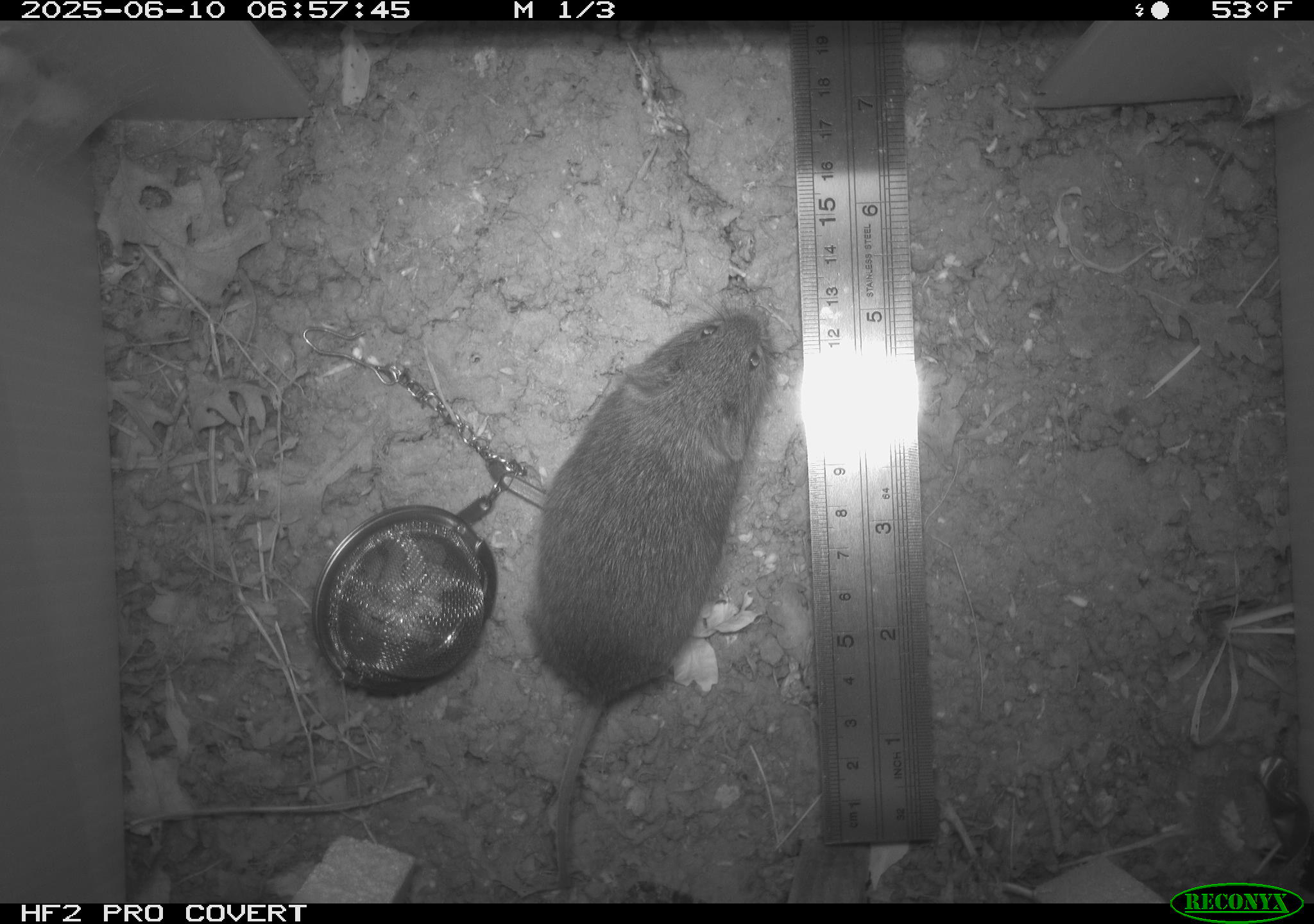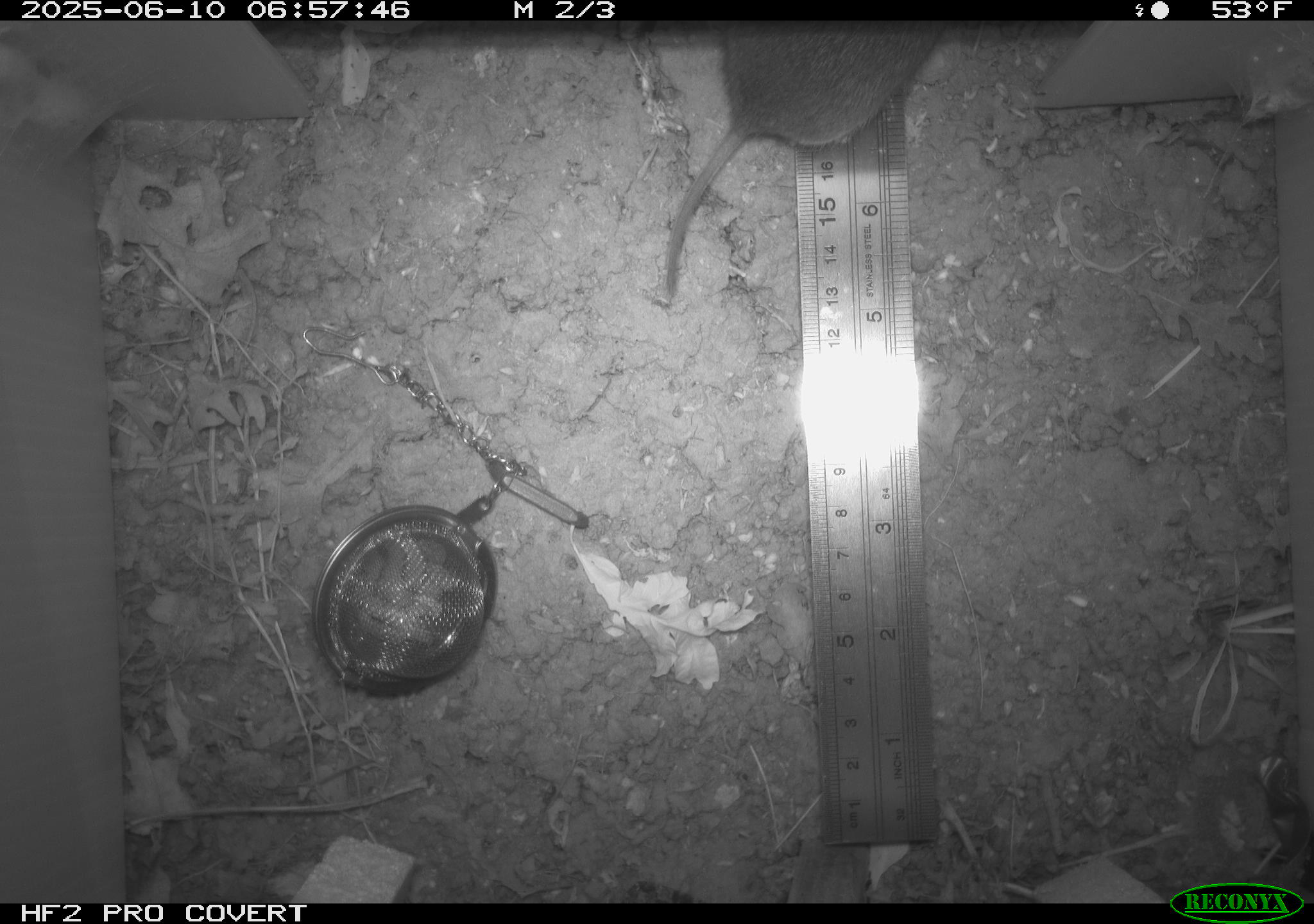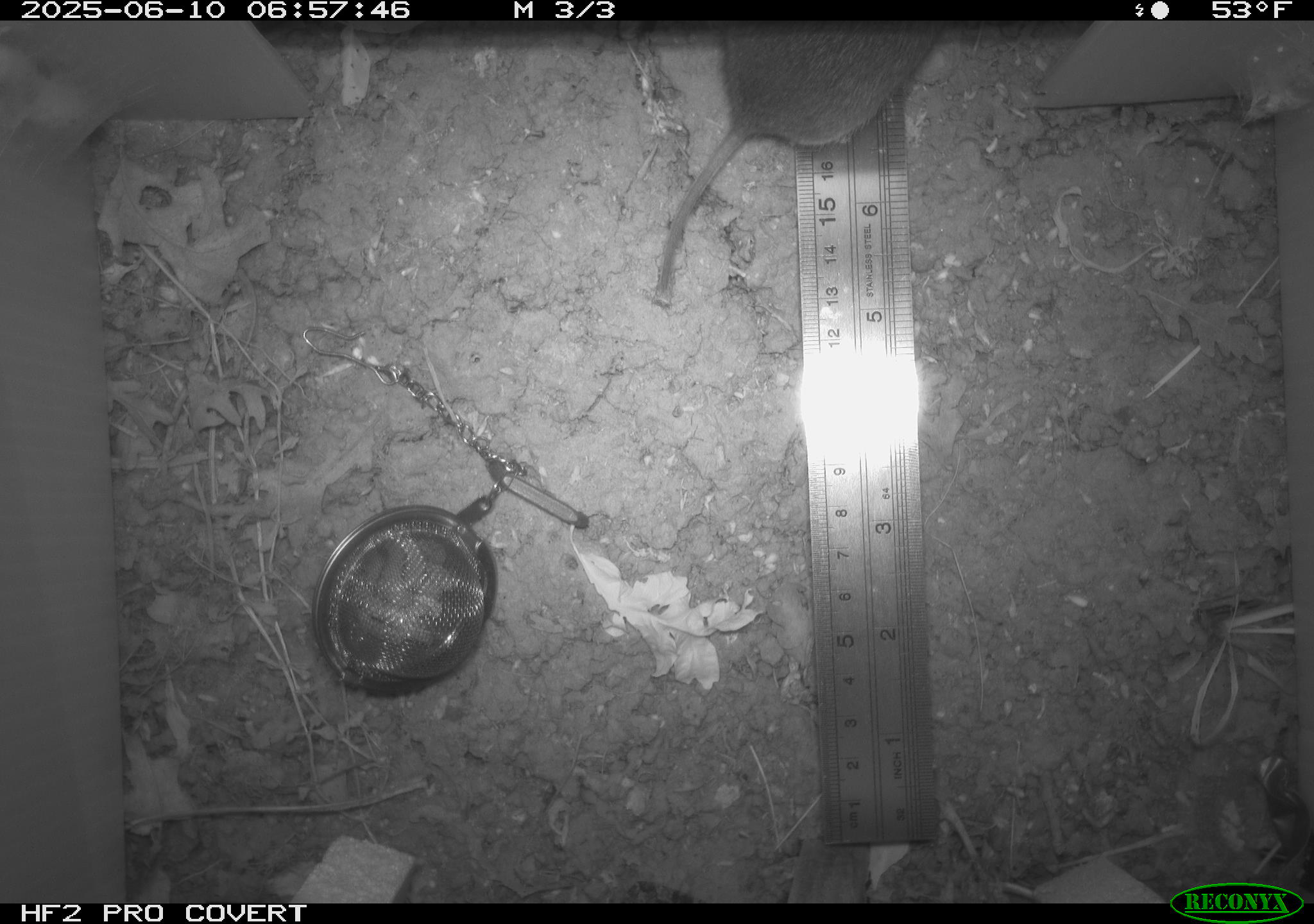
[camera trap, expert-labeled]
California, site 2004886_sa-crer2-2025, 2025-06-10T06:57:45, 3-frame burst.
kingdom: Animalia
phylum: Chordata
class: Mammalia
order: Rodentia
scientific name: Rodentia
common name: rodent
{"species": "rodent (Rodentia)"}